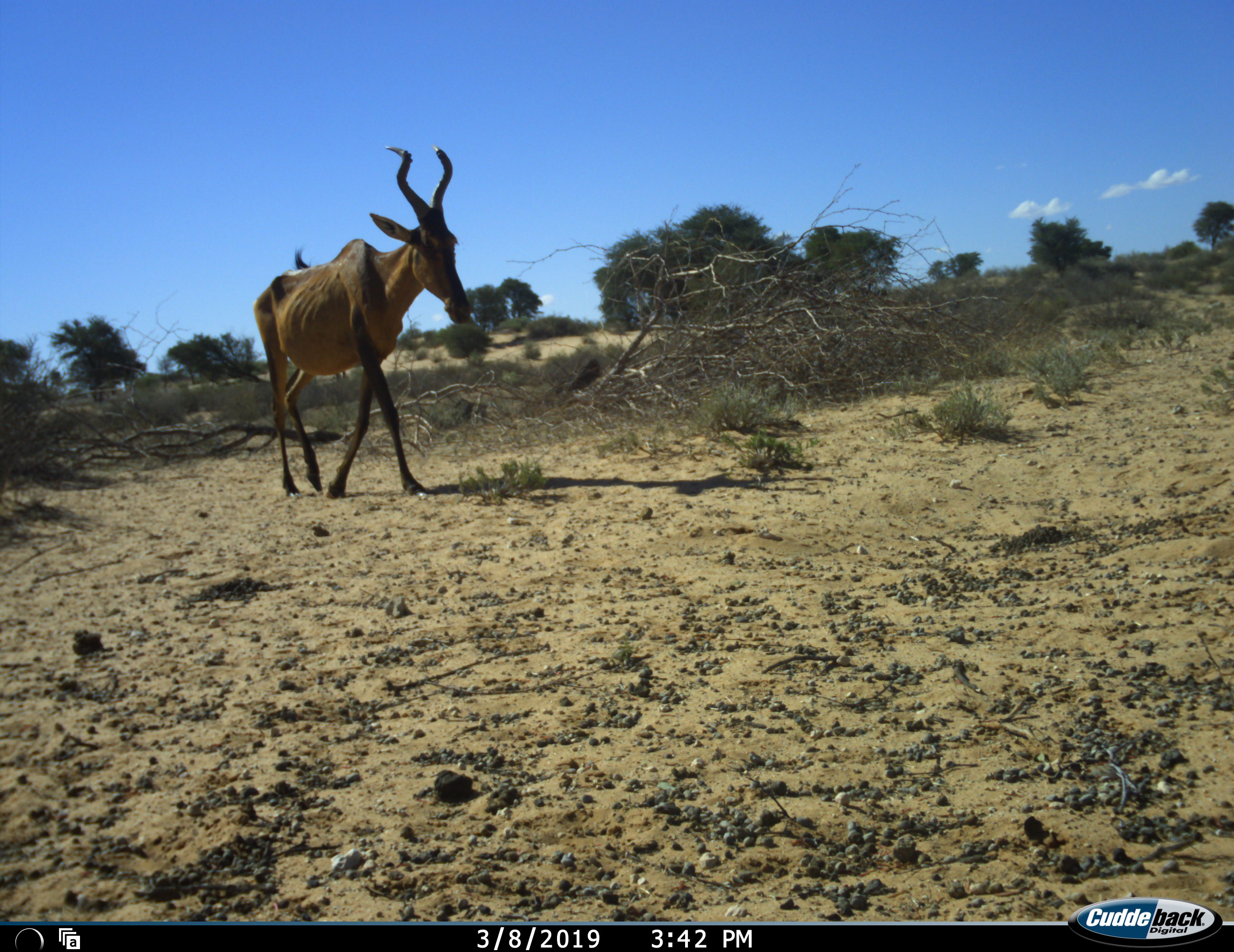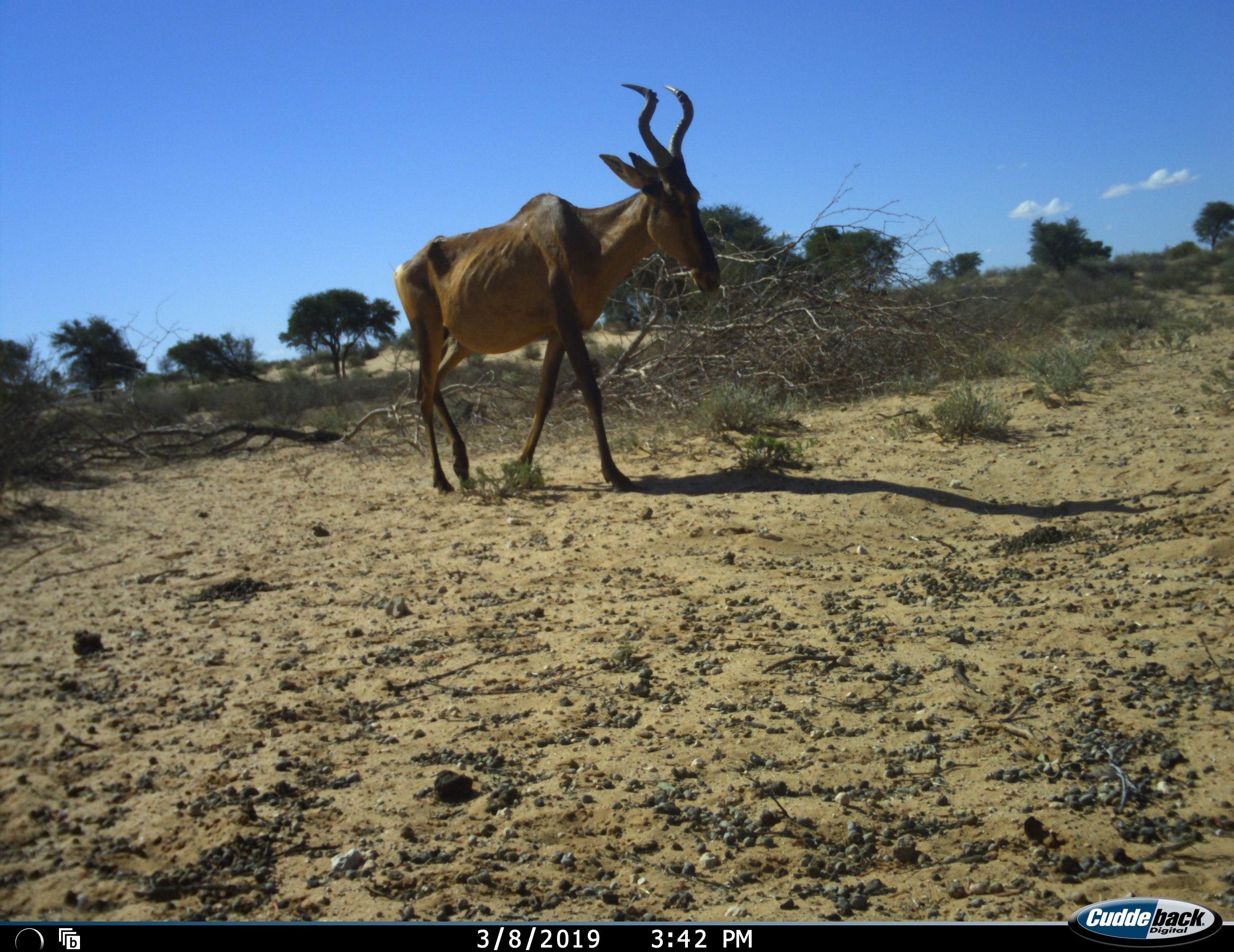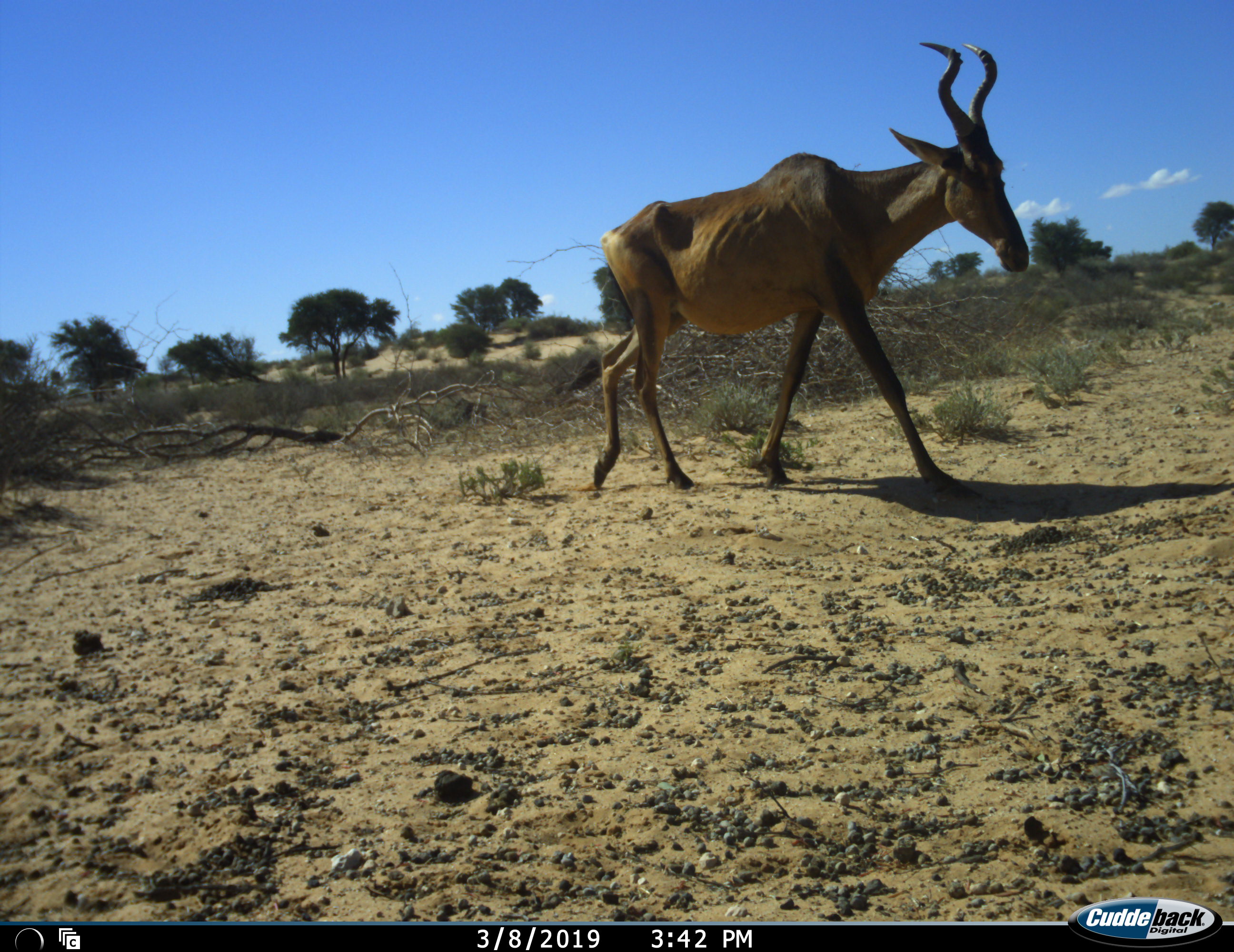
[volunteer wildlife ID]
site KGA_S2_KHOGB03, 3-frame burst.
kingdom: Animalia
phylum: Chordata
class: Mammalia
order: Artiodactyla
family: Bovidae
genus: Alcelaphus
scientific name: Alcelaphus buselaphus caama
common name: red hartebeest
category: hartebeestred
Hartebeestred (red hartebeest) (Alcelaphus buselaphus caama), count 1. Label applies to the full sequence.